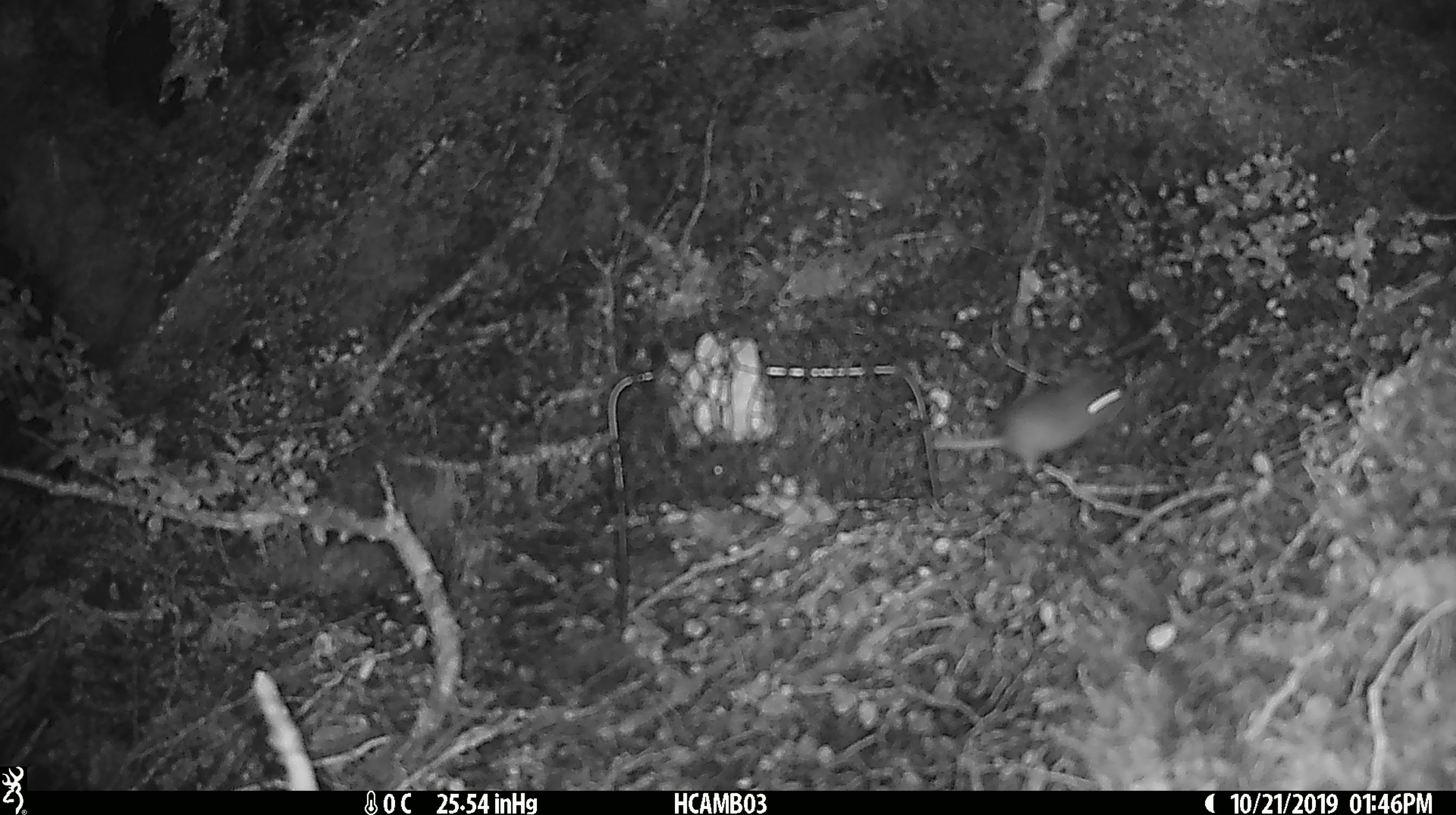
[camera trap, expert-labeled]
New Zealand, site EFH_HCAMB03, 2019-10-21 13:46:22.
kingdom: Animalia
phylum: Chordata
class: Mammalia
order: Rodentia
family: Muridae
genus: Mus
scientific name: Mus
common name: mouse